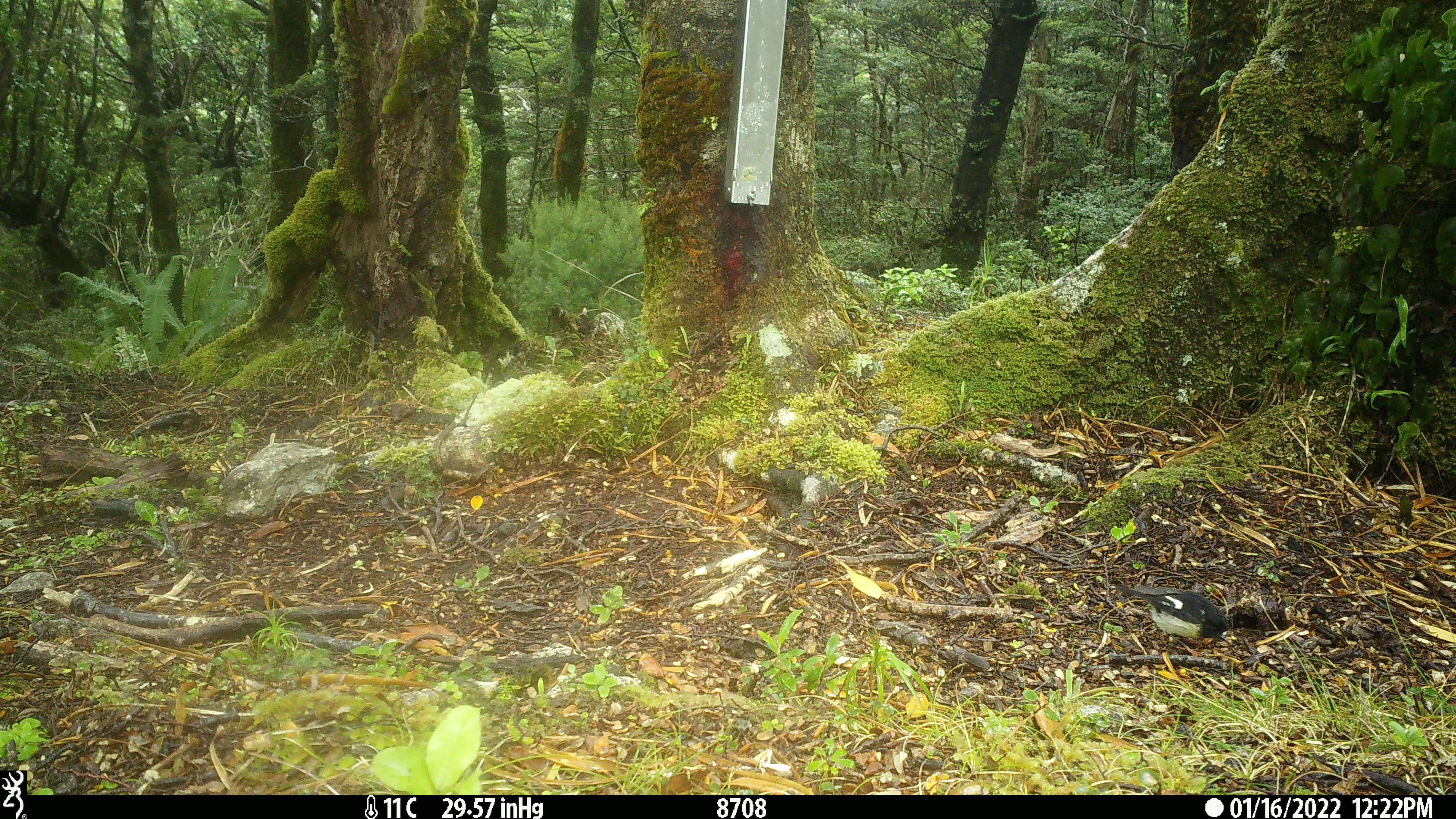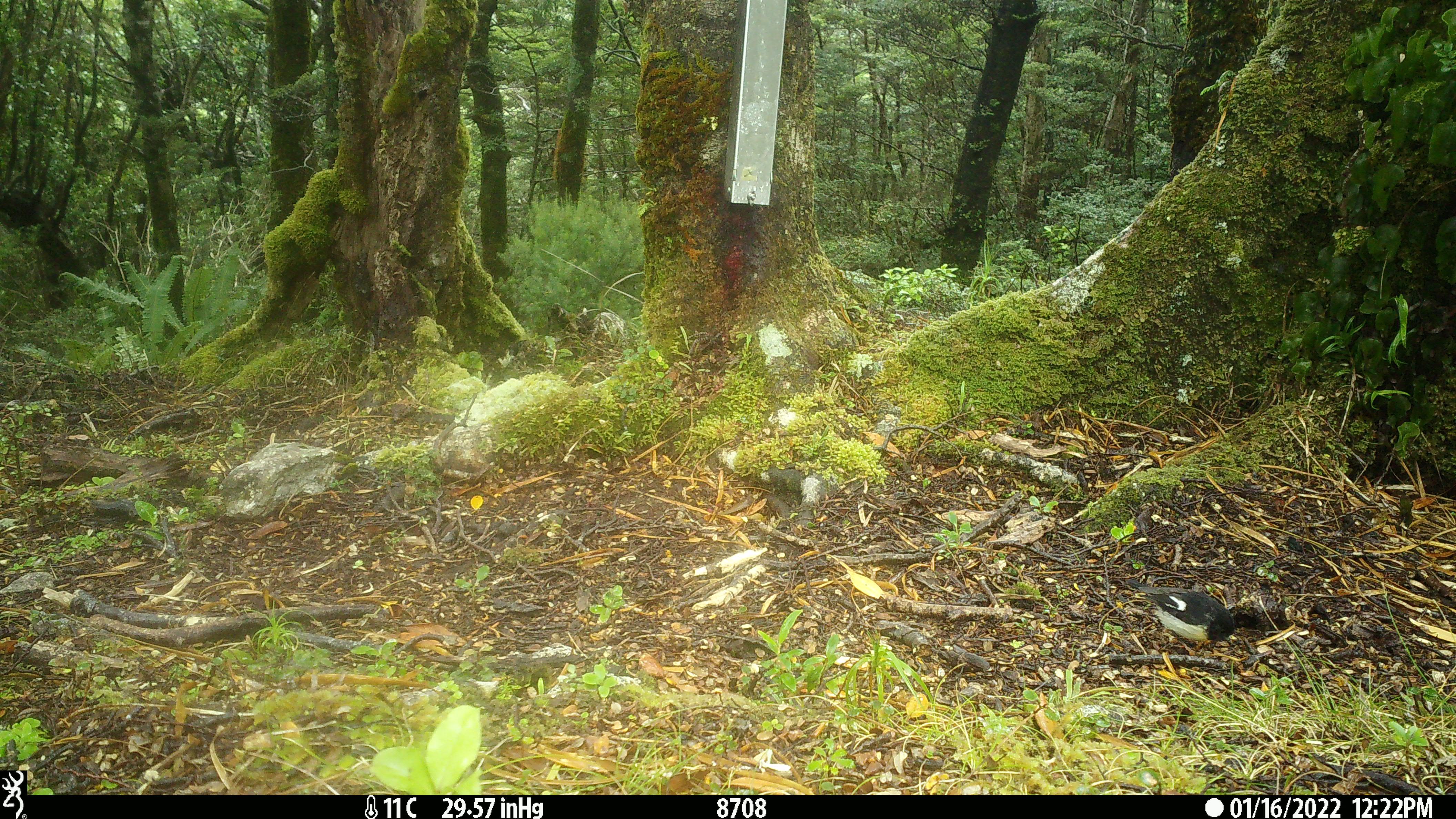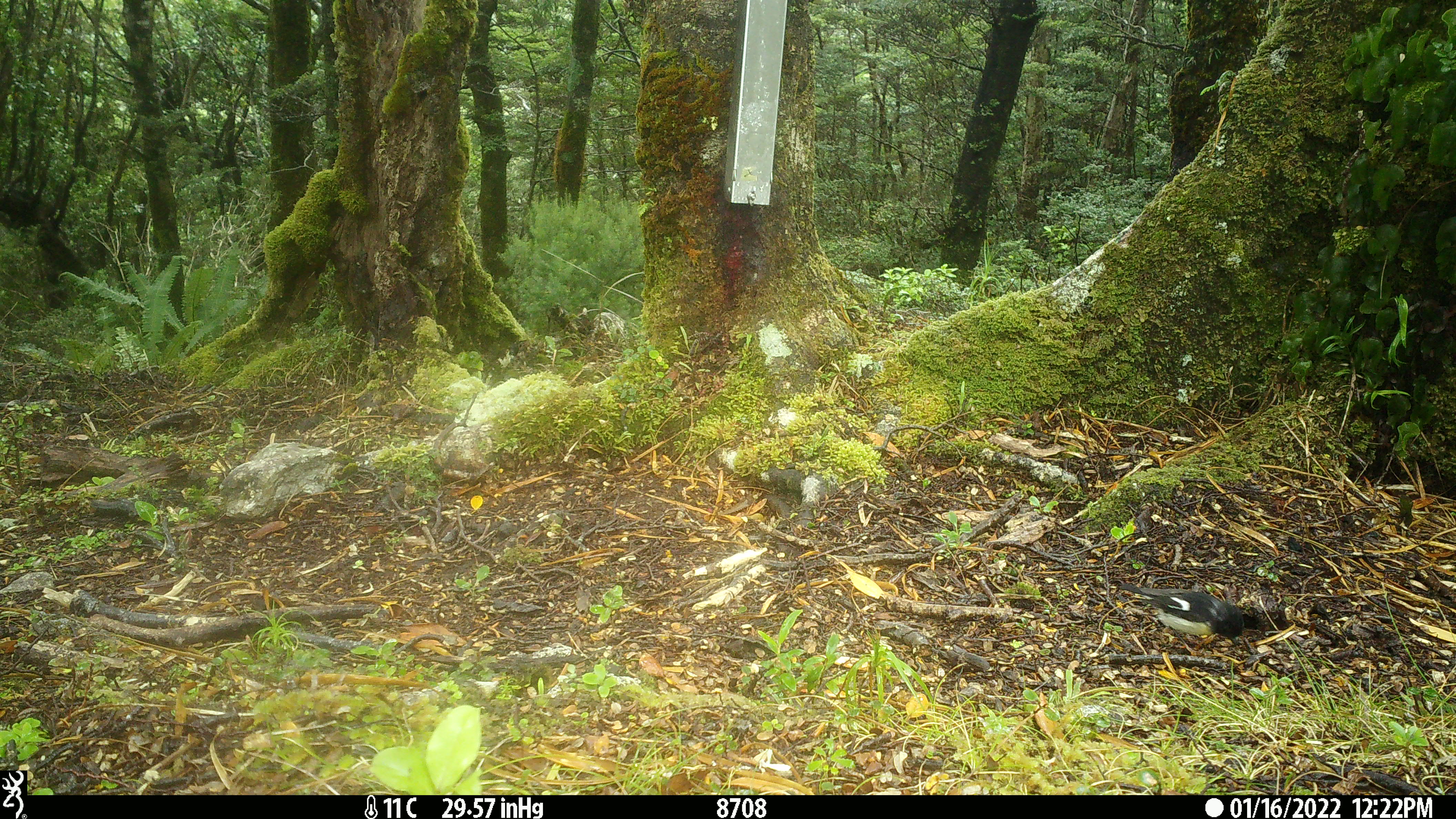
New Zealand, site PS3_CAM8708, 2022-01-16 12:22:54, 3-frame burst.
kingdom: Animalia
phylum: Chordata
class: Aves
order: Passeriformes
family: Petroicidae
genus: Petroica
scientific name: Petroica macrocephala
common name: tomtit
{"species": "tomtit (Petroica macrocephala)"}